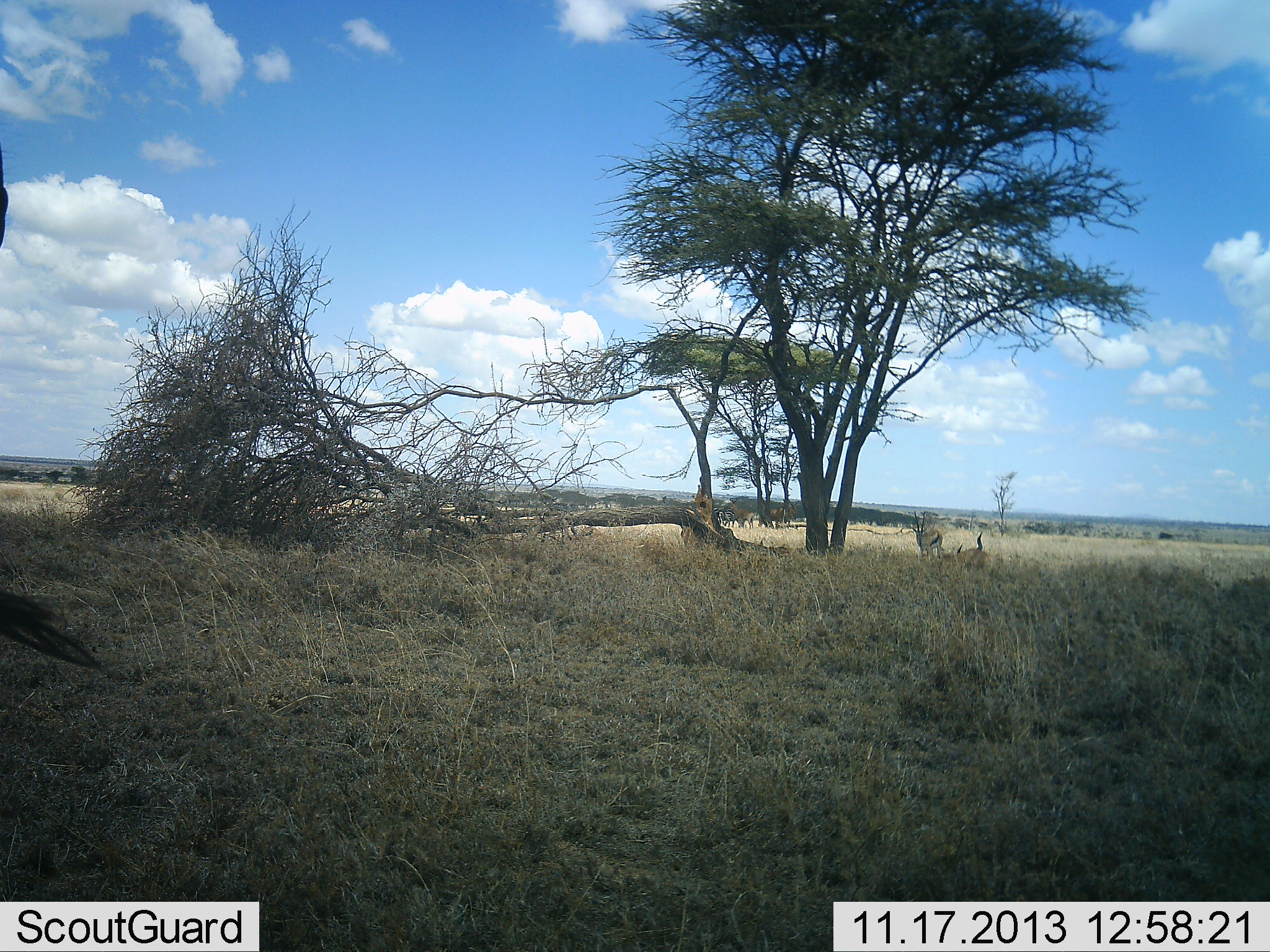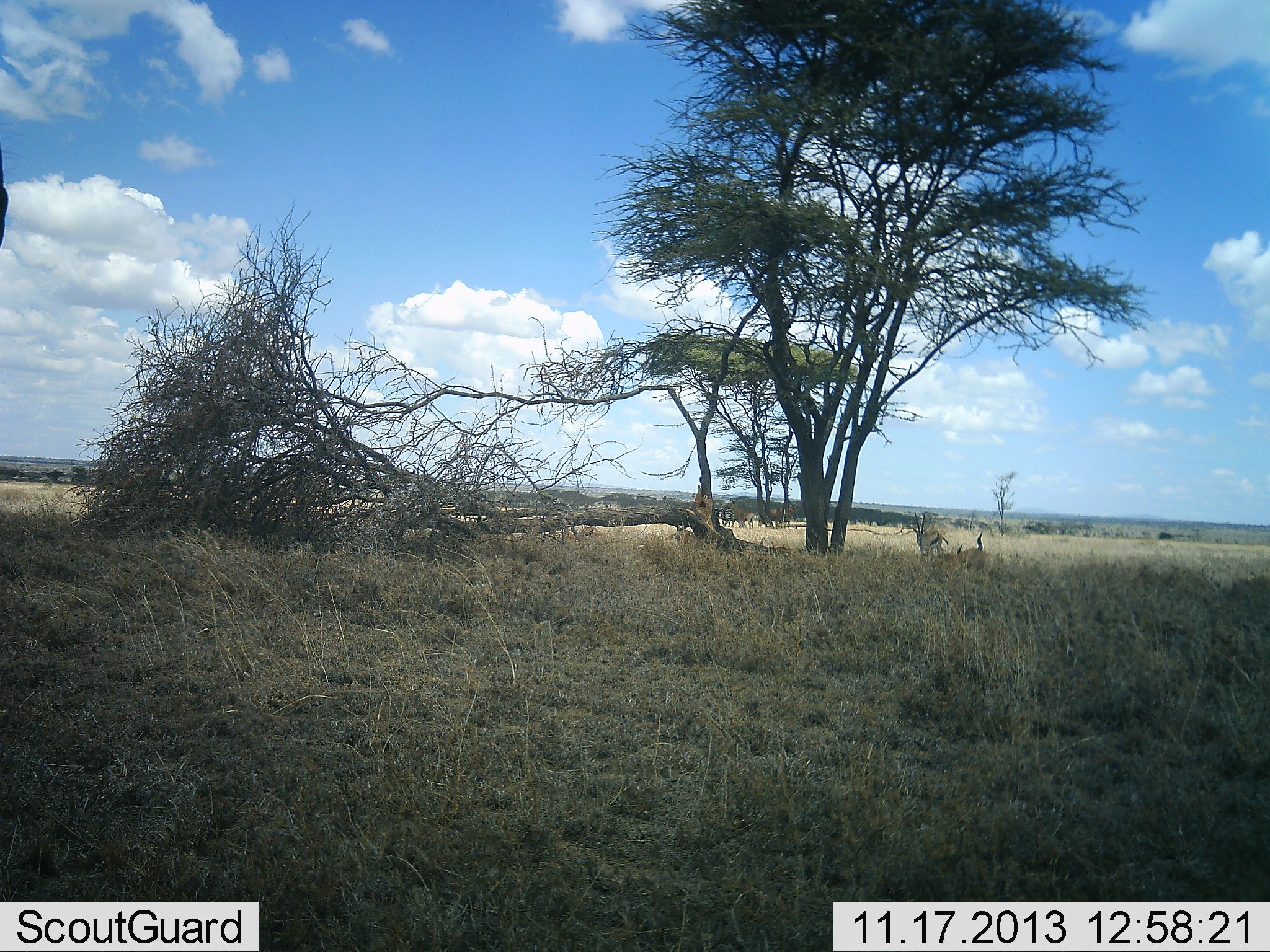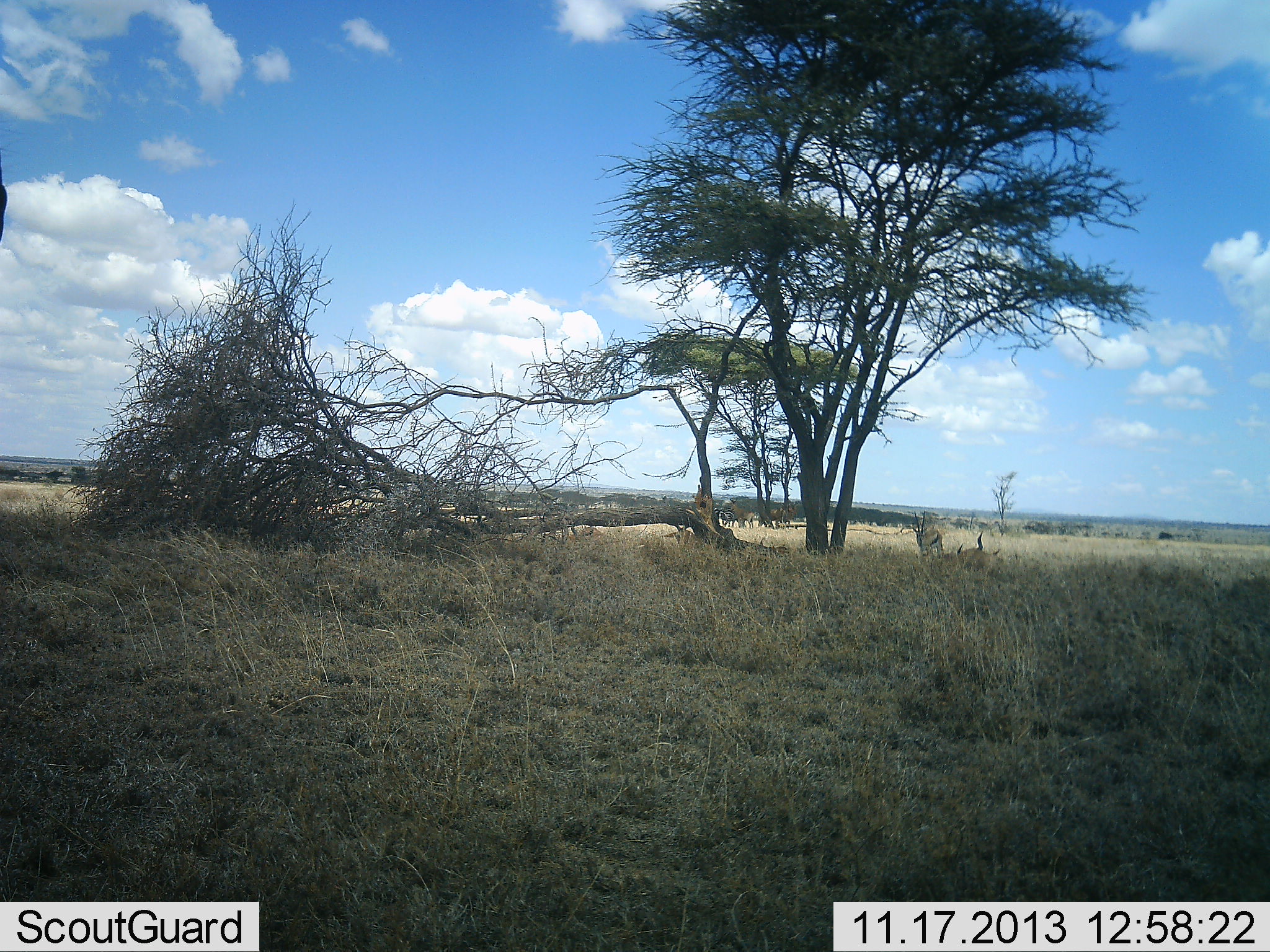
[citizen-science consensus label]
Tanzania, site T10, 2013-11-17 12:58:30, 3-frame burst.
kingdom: Animalia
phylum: Chordata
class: Mammalia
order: Artiodactyla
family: Bovidae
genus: Eudorcas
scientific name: Eudorcas thomsonii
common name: thomson's gazelle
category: gazellethomsons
Gazellethomsons (thomson's gazelle) (Eudorcas thomsonii), count 3. Behavior (volunteer vote fractions): standing 75%, resting 56%, moving 19%, interacting 0%. Young present (vote fraction): 0%. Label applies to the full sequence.